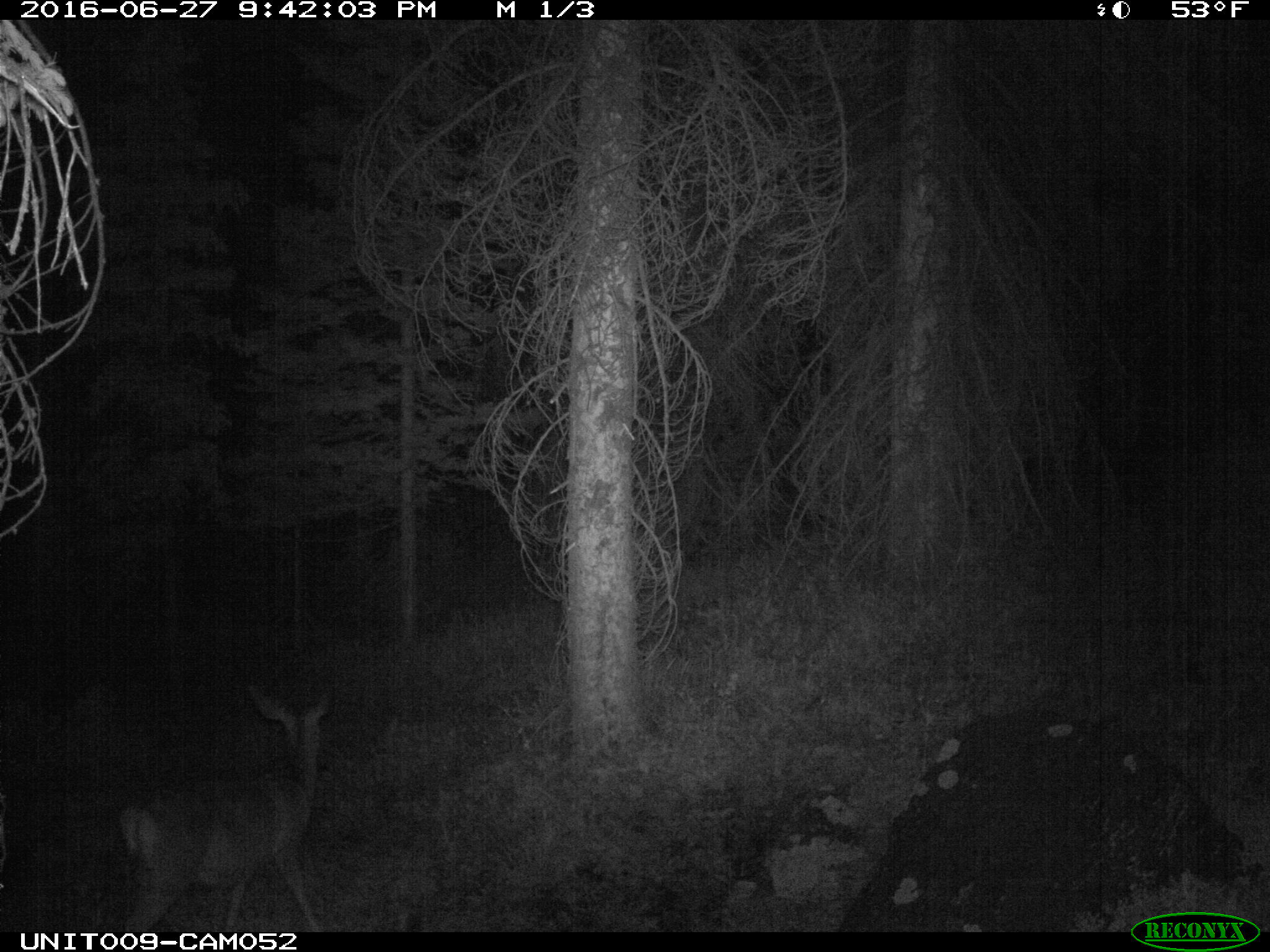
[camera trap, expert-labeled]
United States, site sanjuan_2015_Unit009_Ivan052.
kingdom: Animalia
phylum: Chordata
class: Mammalia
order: Artiodactyla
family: Cervidae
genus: Odocoileus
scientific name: Odocoileus hemionus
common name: mule deer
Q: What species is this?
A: Odocoileus hemionus (mule deer).